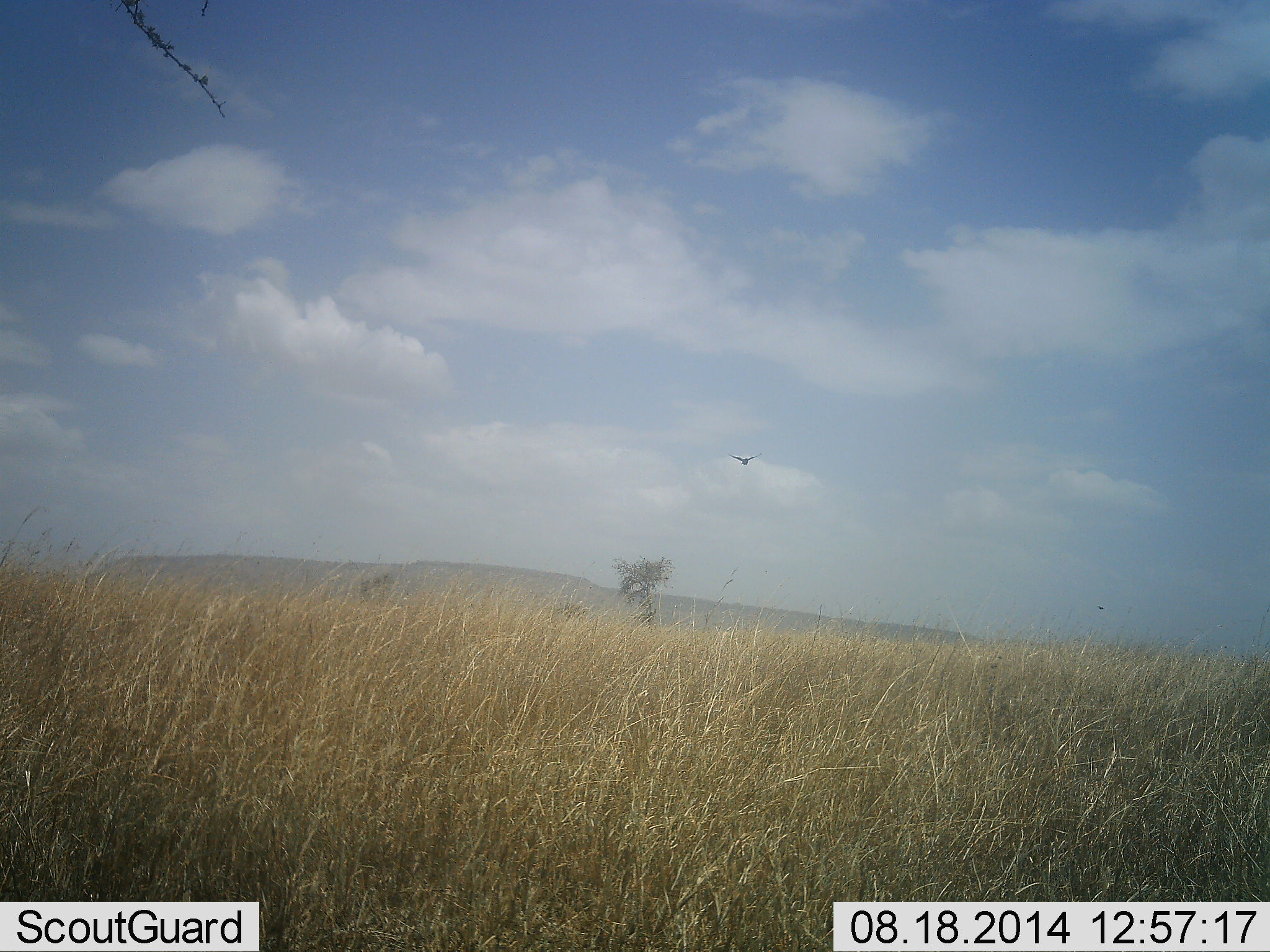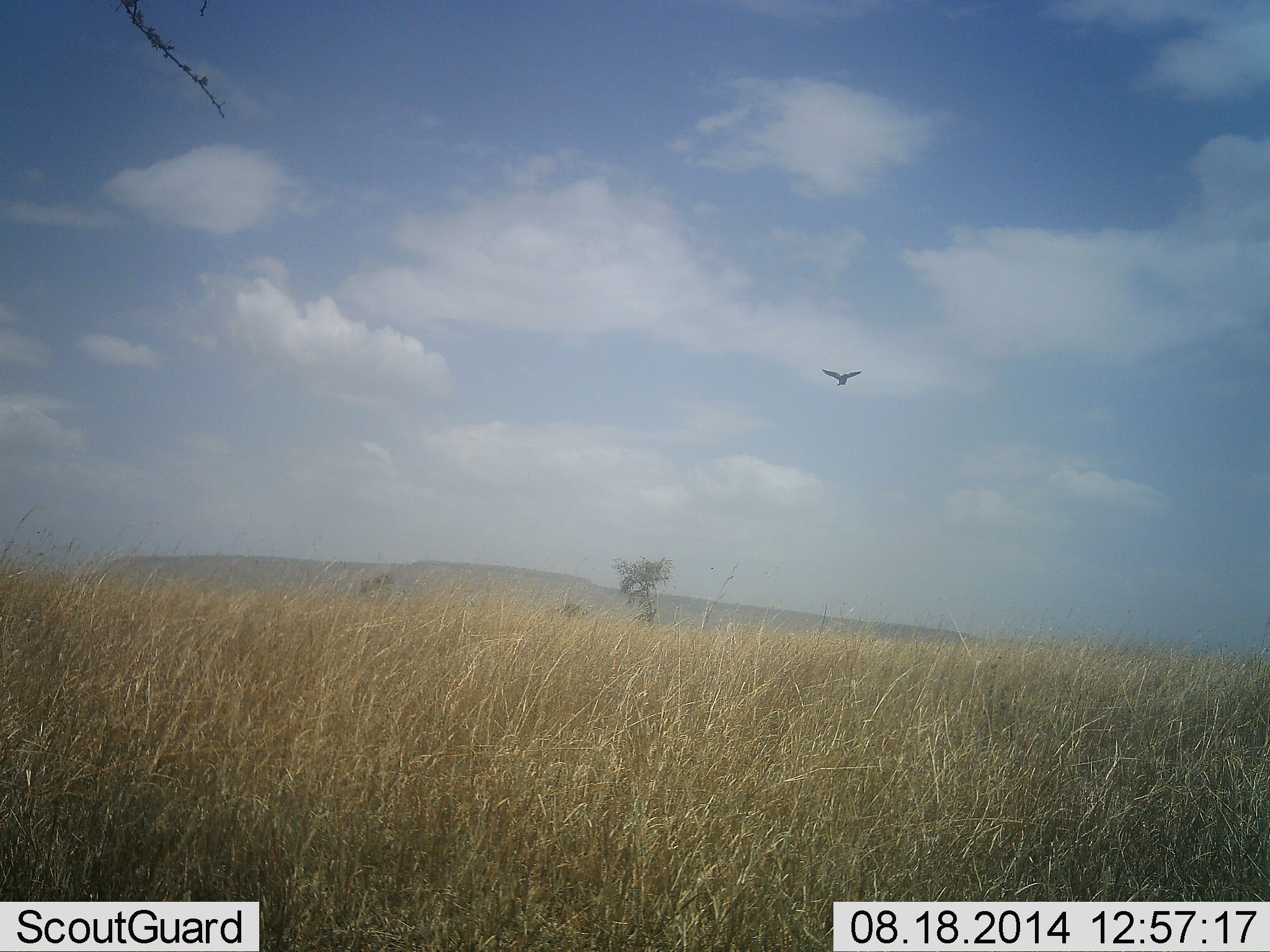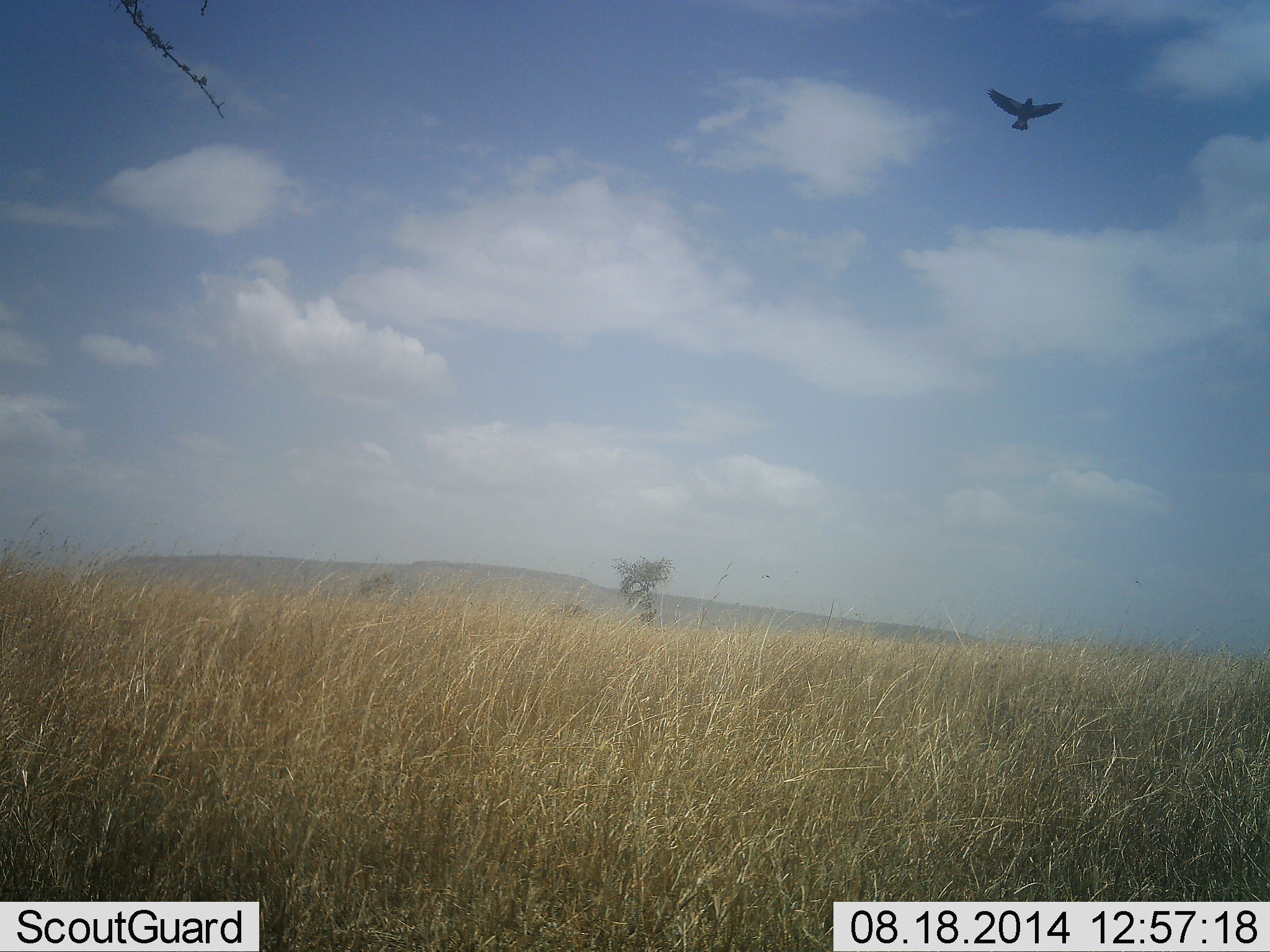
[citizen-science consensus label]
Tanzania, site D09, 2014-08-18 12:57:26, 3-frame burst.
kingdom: Animalia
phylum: Chordata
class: Aves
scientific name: Aves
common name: bird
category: otherbird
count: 1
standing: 0%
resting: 0%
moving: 100%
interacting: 0%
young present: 0%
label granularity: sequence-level